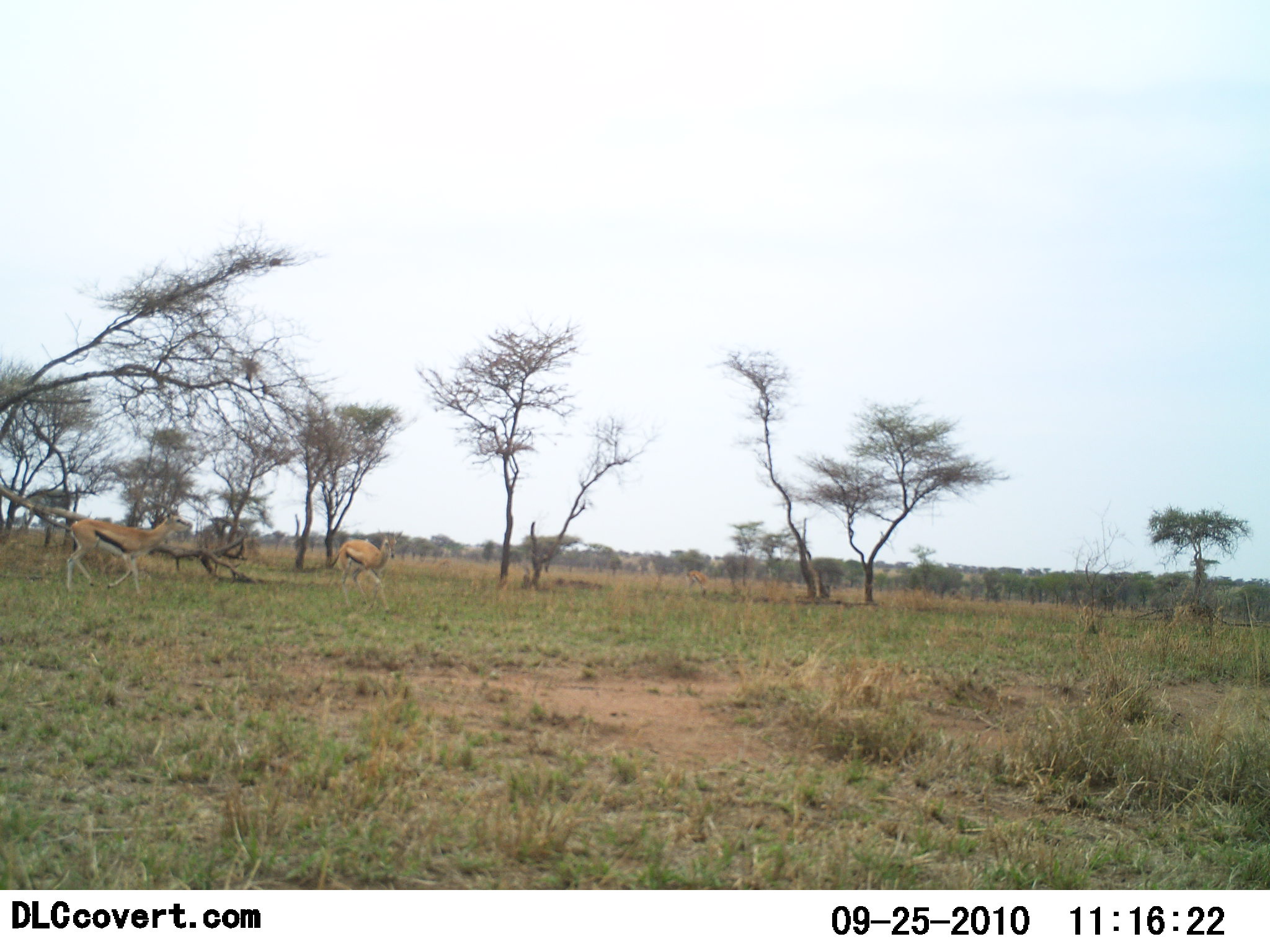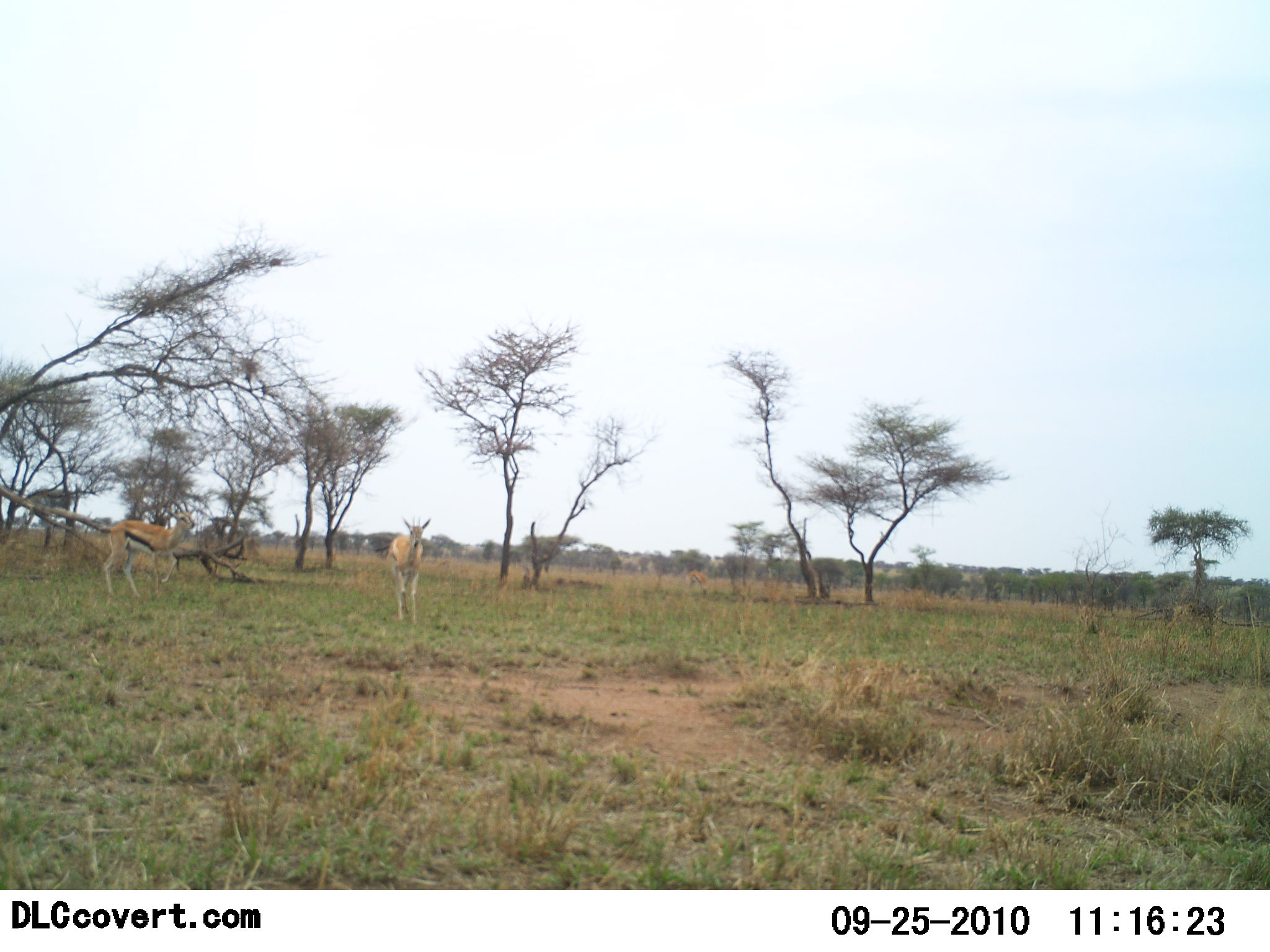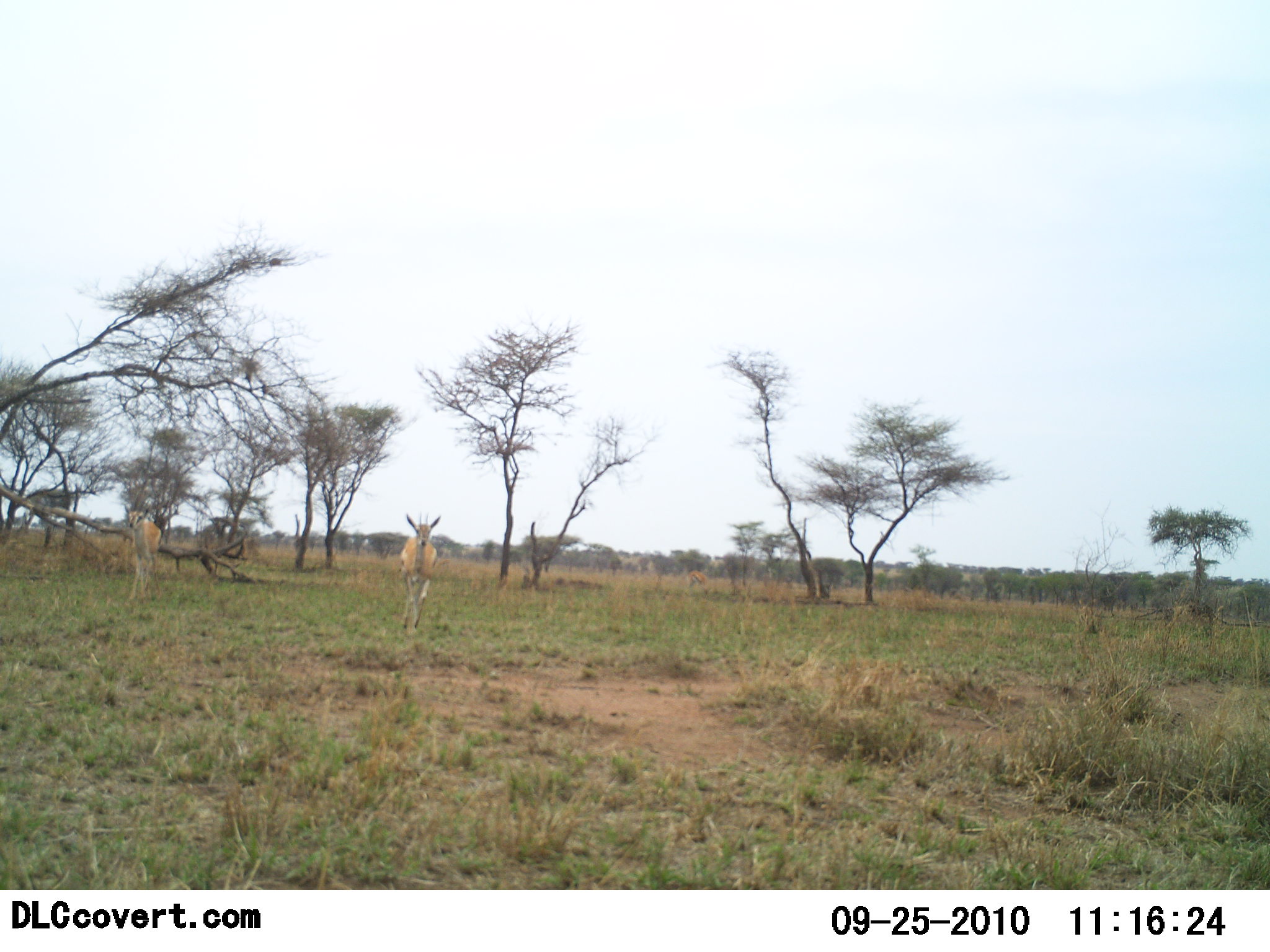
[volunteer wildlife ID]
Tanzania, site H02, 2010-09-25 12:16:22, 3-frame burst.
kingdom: Animalia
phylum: Chordata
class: Mammalia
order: Artiodactyla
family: Bovidae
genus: Eudorcas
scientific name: Eudorcas thomsonii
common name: thomson's gazelle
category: gazellethomsons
Gazellethomsons (thomson's gazelle) (Eudorcas thomsonii), count 2. Behavior (volunteer vote fractions): standing 18%, resting 0%, moving 82%, interacting 0%. Young present (vote fraction): 0%. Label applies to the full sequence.